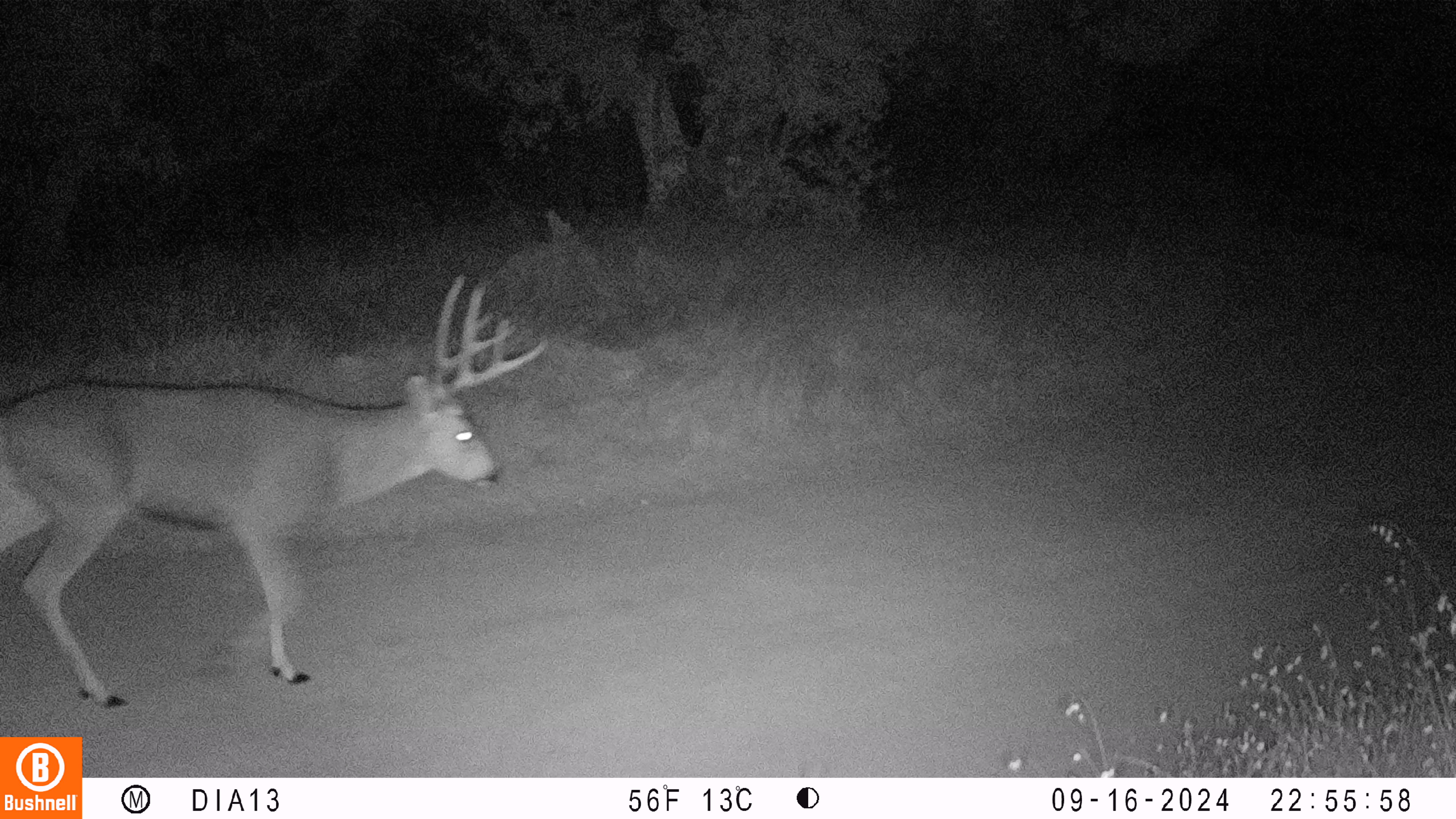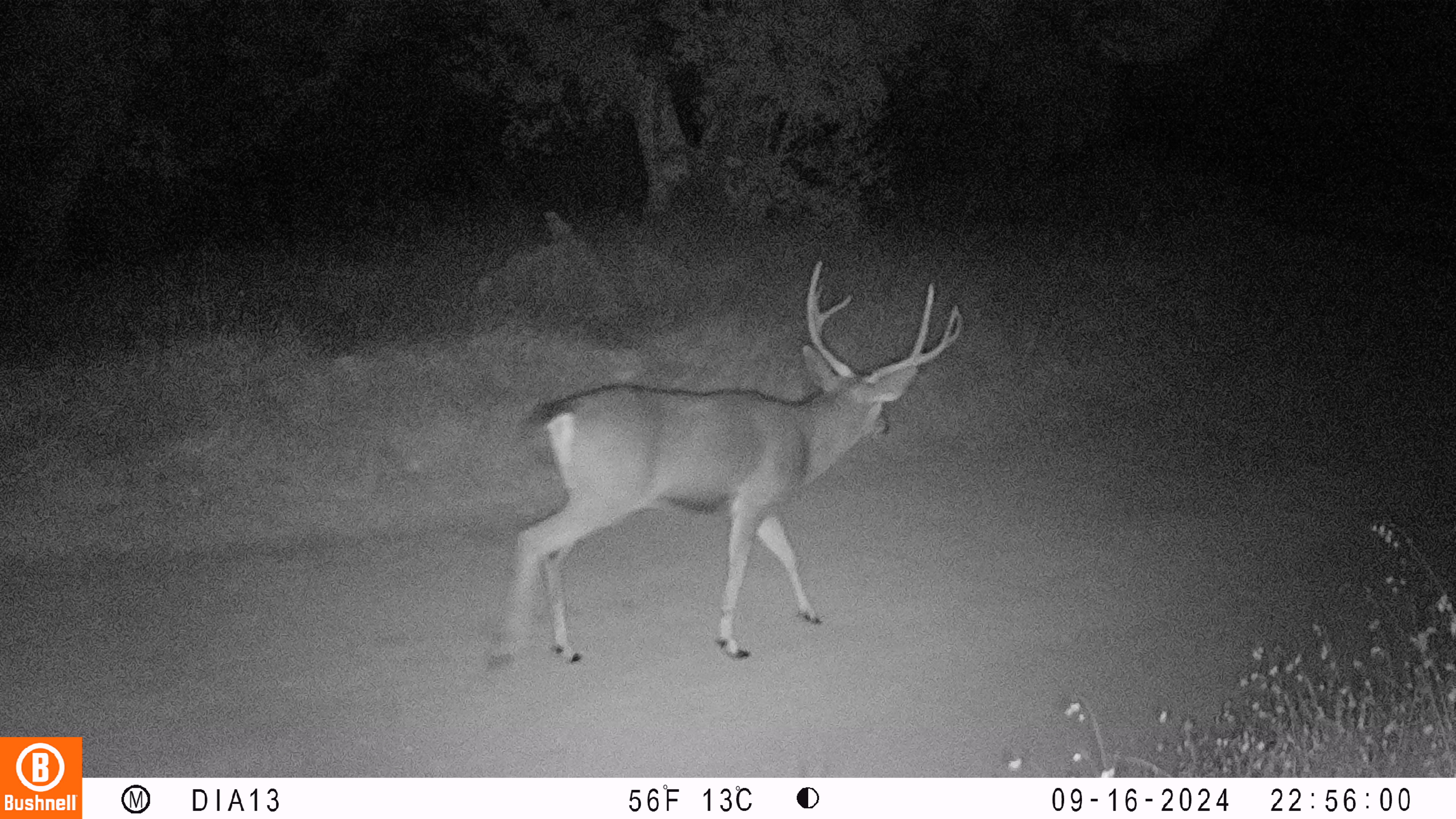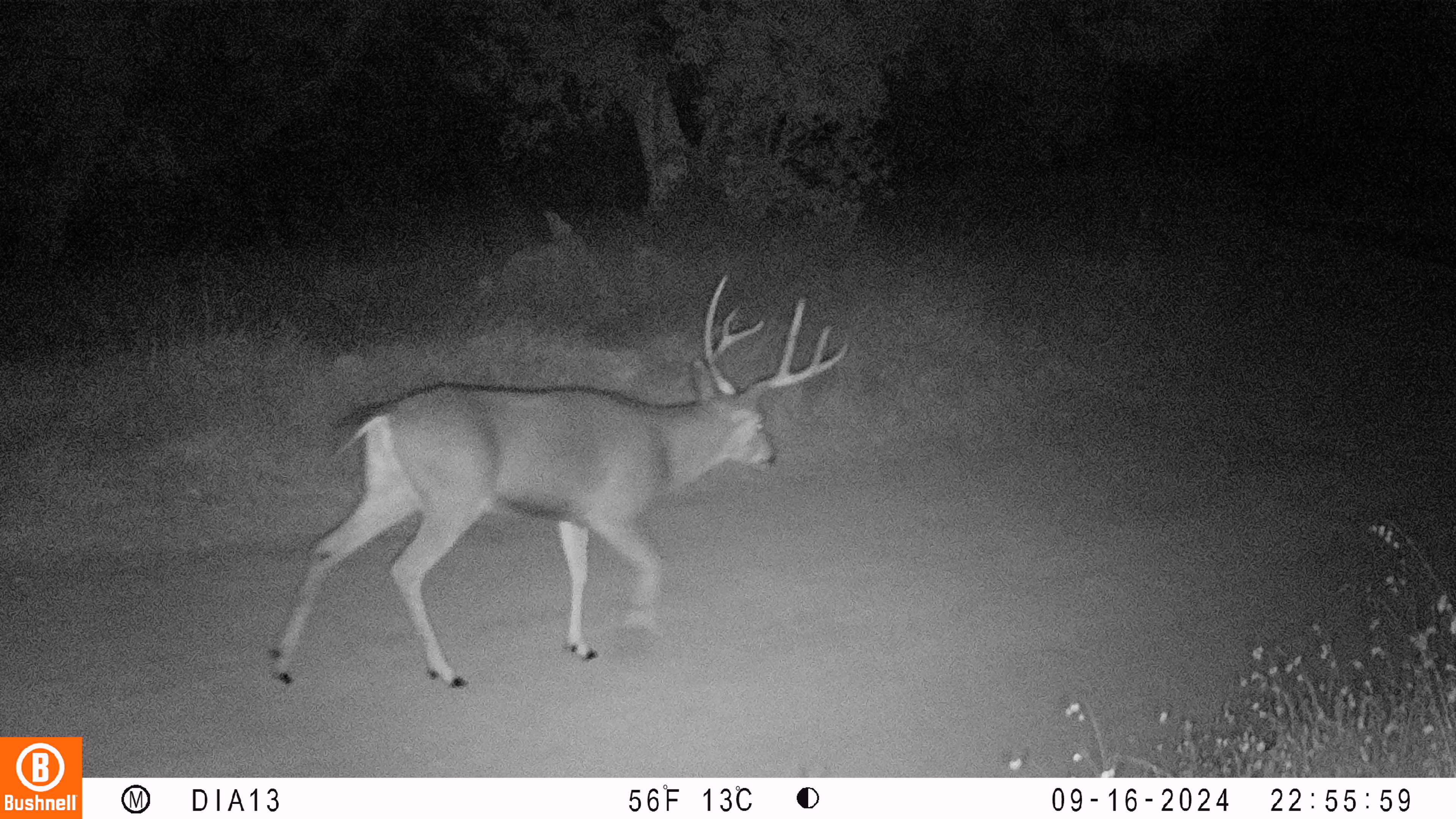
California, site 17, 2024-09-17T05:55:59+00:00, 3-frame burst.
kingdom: Animalia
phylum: Chordata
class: Mammalia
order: Artiodactyla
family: Cervidae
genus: Odocoileus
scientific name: Odocoileus hemionus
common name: mule deer